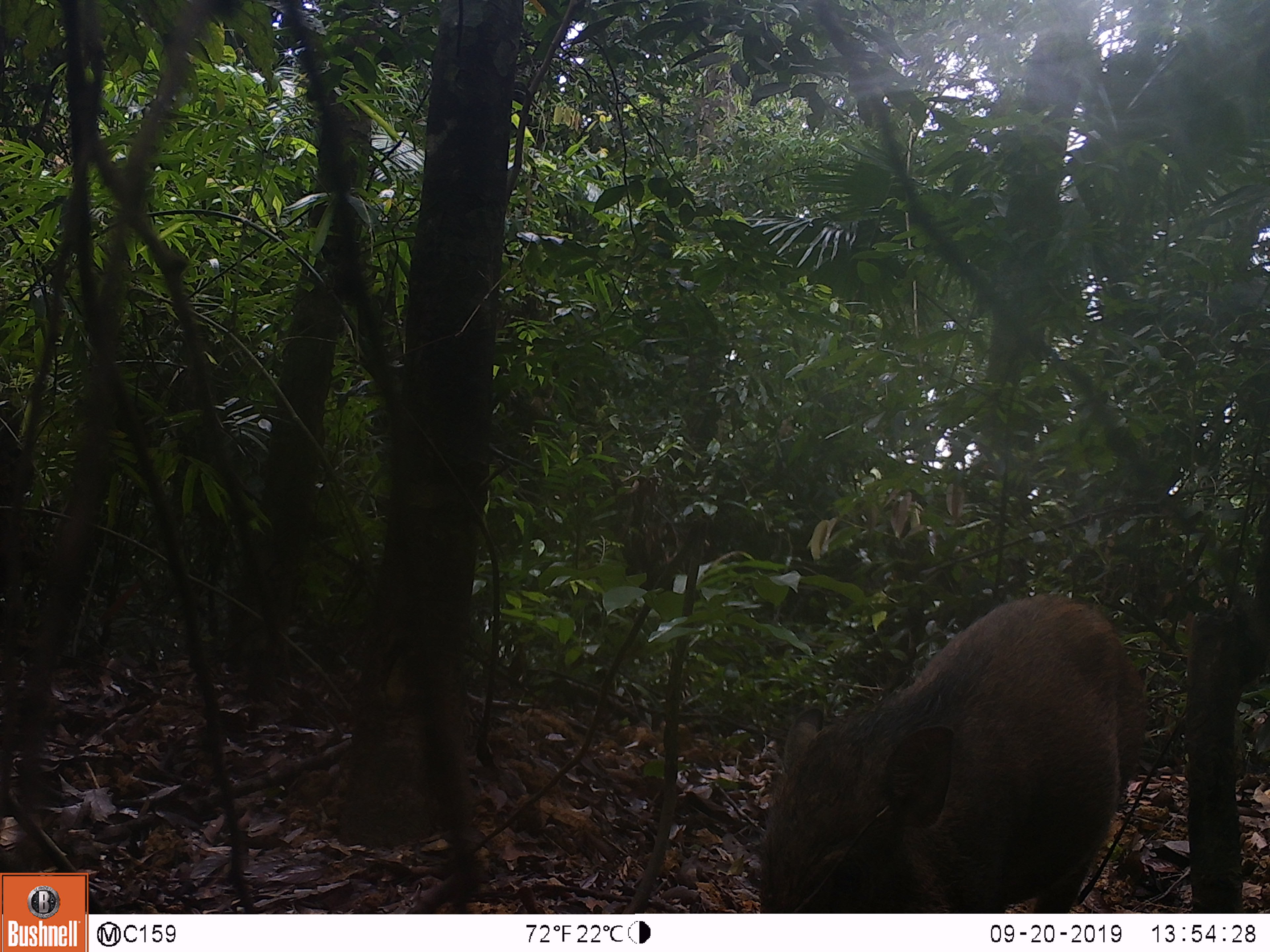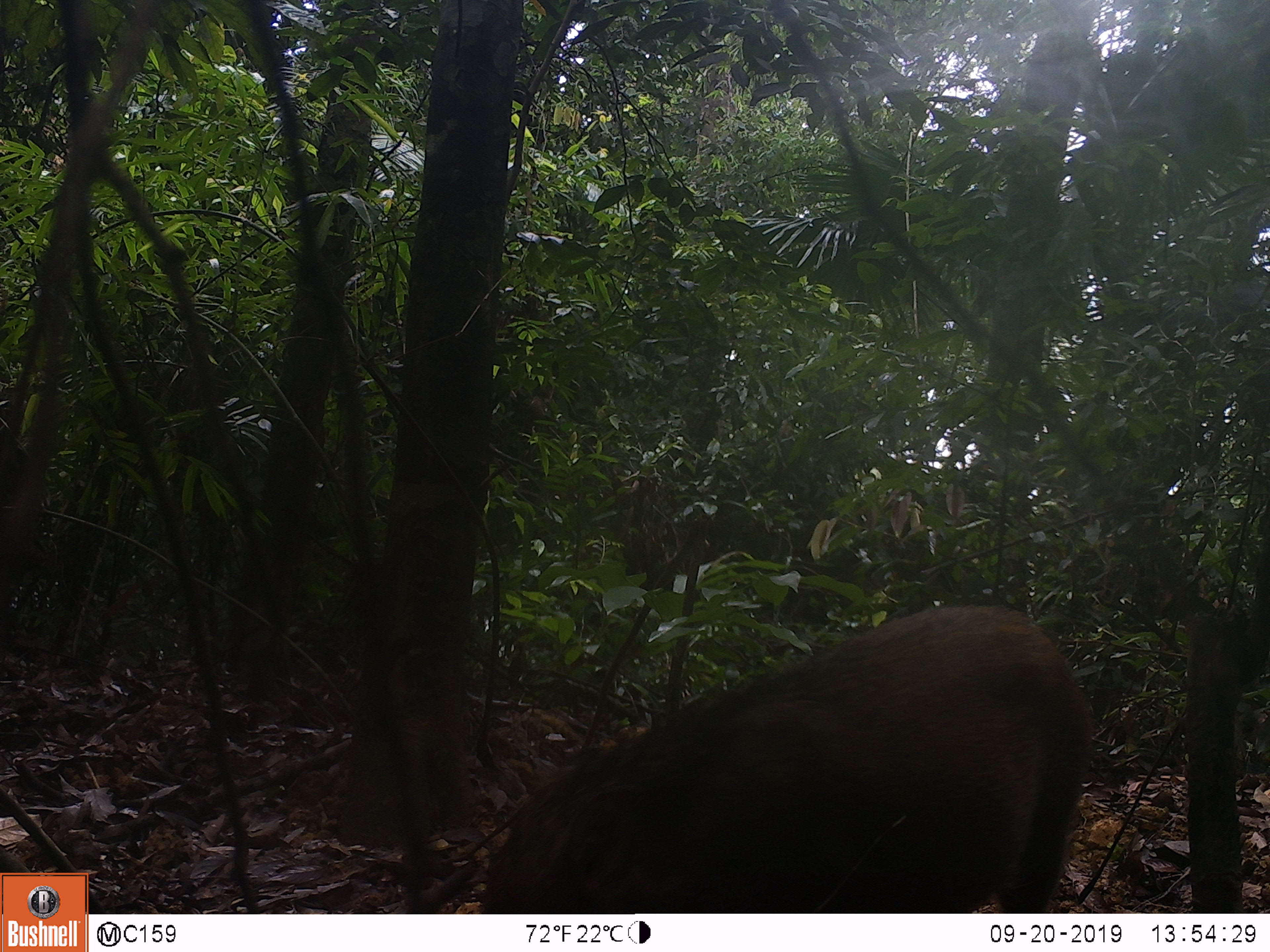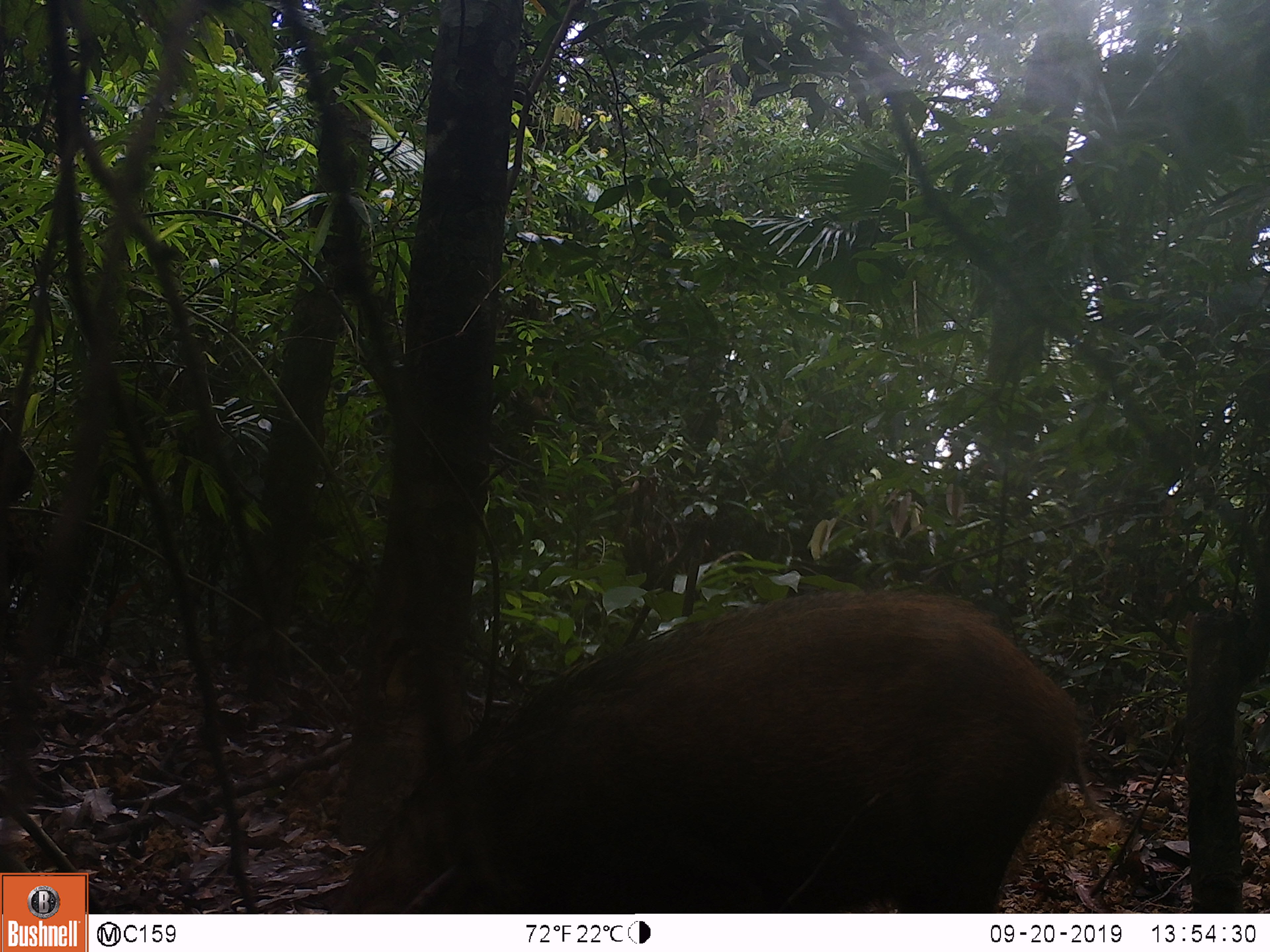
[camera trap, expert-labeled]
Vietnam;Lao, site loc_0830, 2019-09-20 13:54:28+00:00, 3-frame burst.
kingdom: Animalia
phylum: Chordata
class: Mammalia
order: Artiodactyla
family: Suidae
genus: Sus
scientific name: Sus scrofa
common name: eurasian wild pig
Eurasian wild pig (Sus scrofa). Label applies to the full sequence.